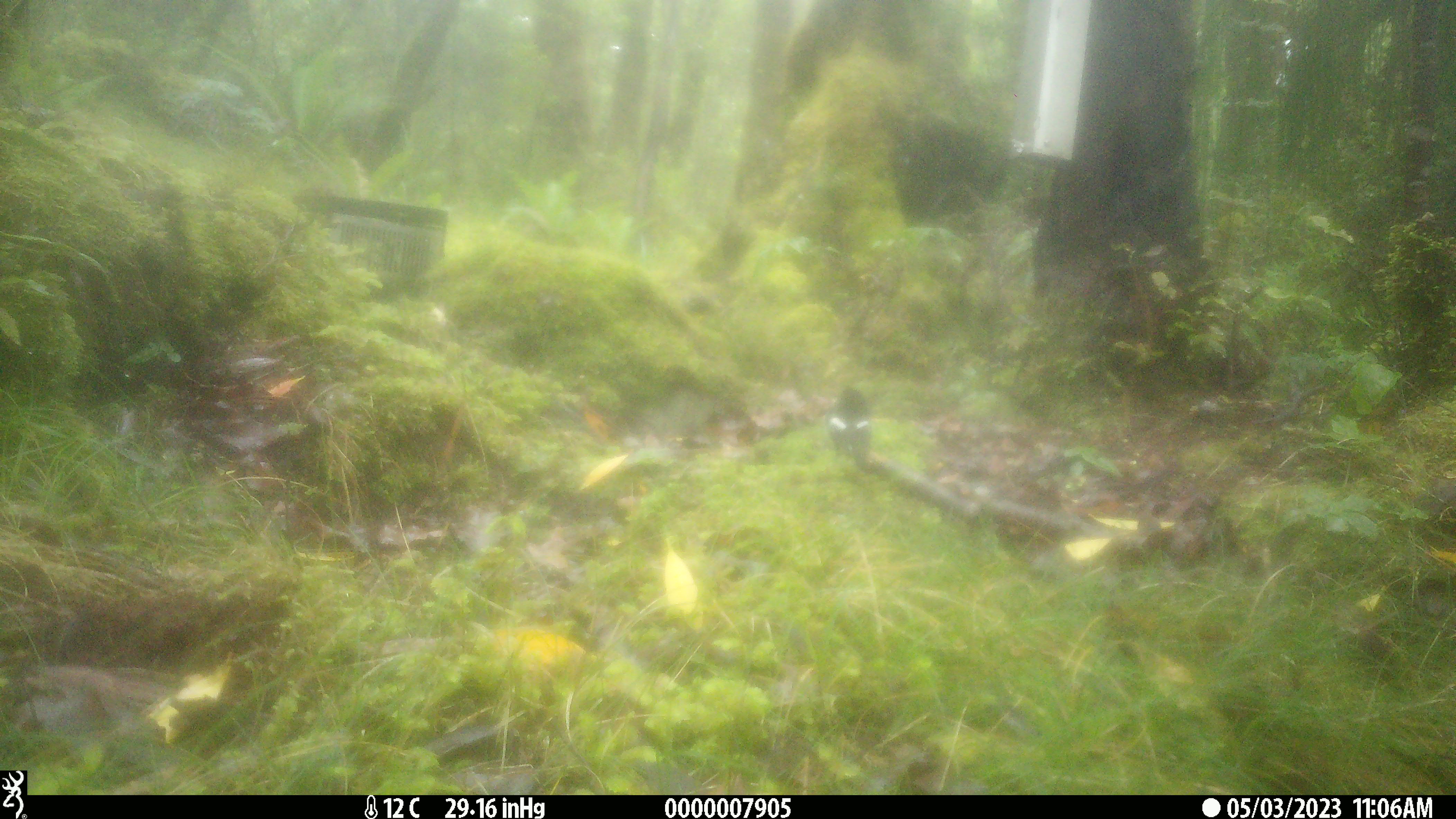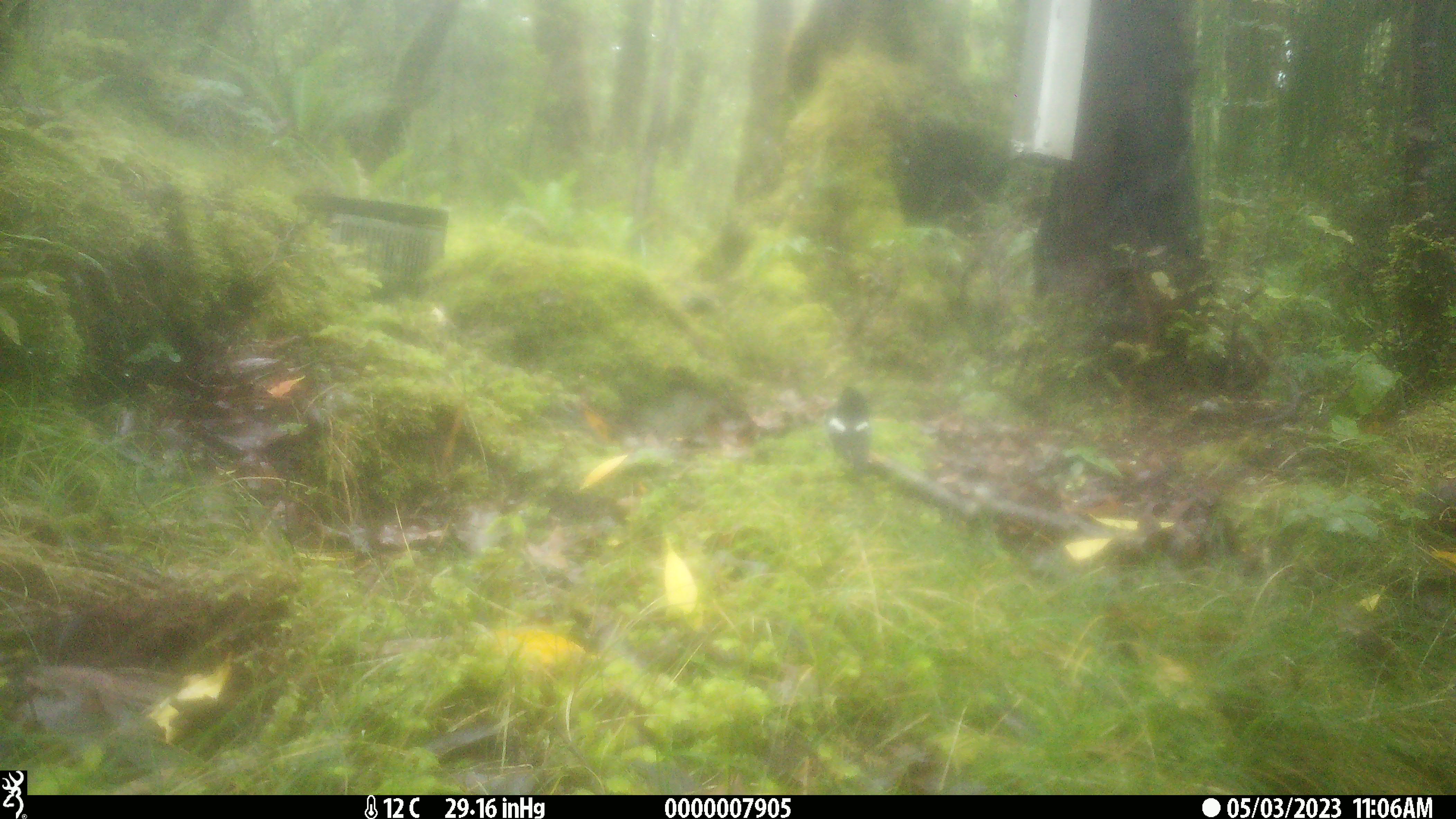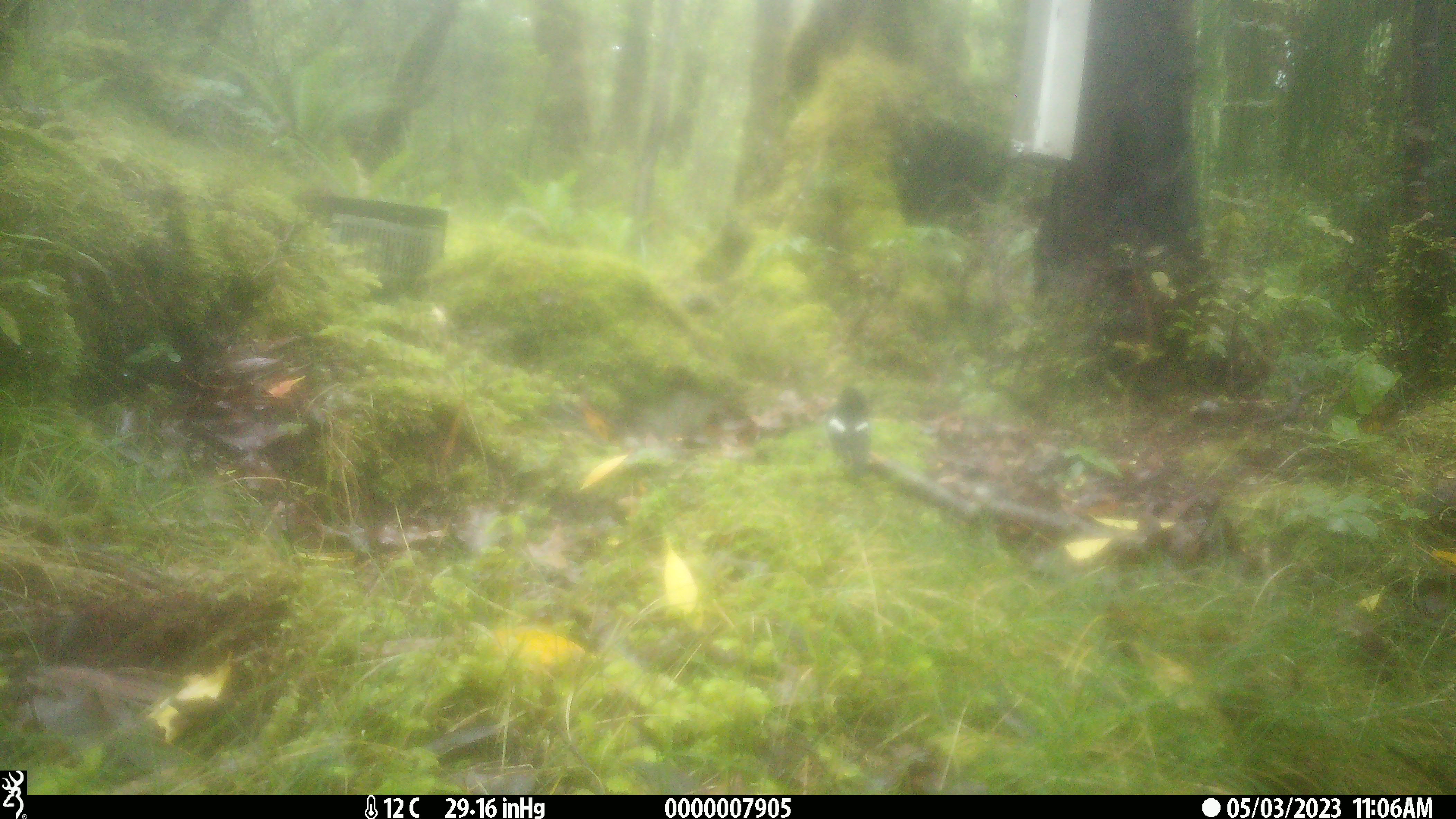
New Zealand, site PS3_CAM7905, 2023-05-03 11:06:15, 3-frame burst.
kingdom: Animalia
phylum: Chordata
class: Aves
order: Passeriformes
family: Petroicidae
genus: Petroica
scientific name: Petroica macrocephala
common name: tomtit